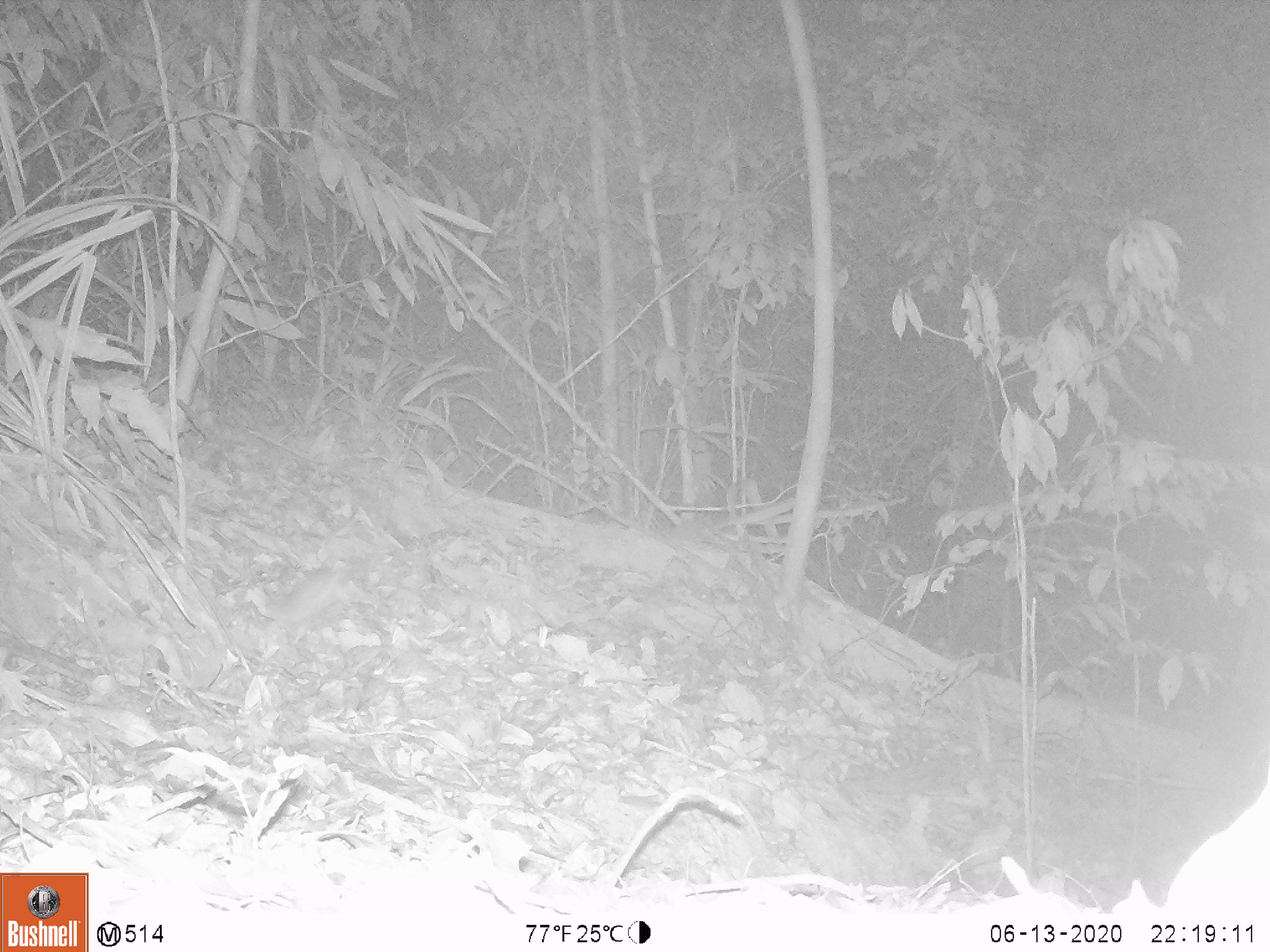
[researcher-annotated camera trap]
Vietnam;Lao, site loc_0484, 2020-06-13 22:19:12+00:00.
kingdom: Animalia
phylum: Chordata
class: Mammalia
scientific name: Mammalia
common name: mammal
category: unidentified small mammal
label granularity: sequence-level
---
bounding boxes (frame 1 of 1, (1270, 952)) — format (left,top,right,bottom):
unidentified small mammal: (264,567,345,626)